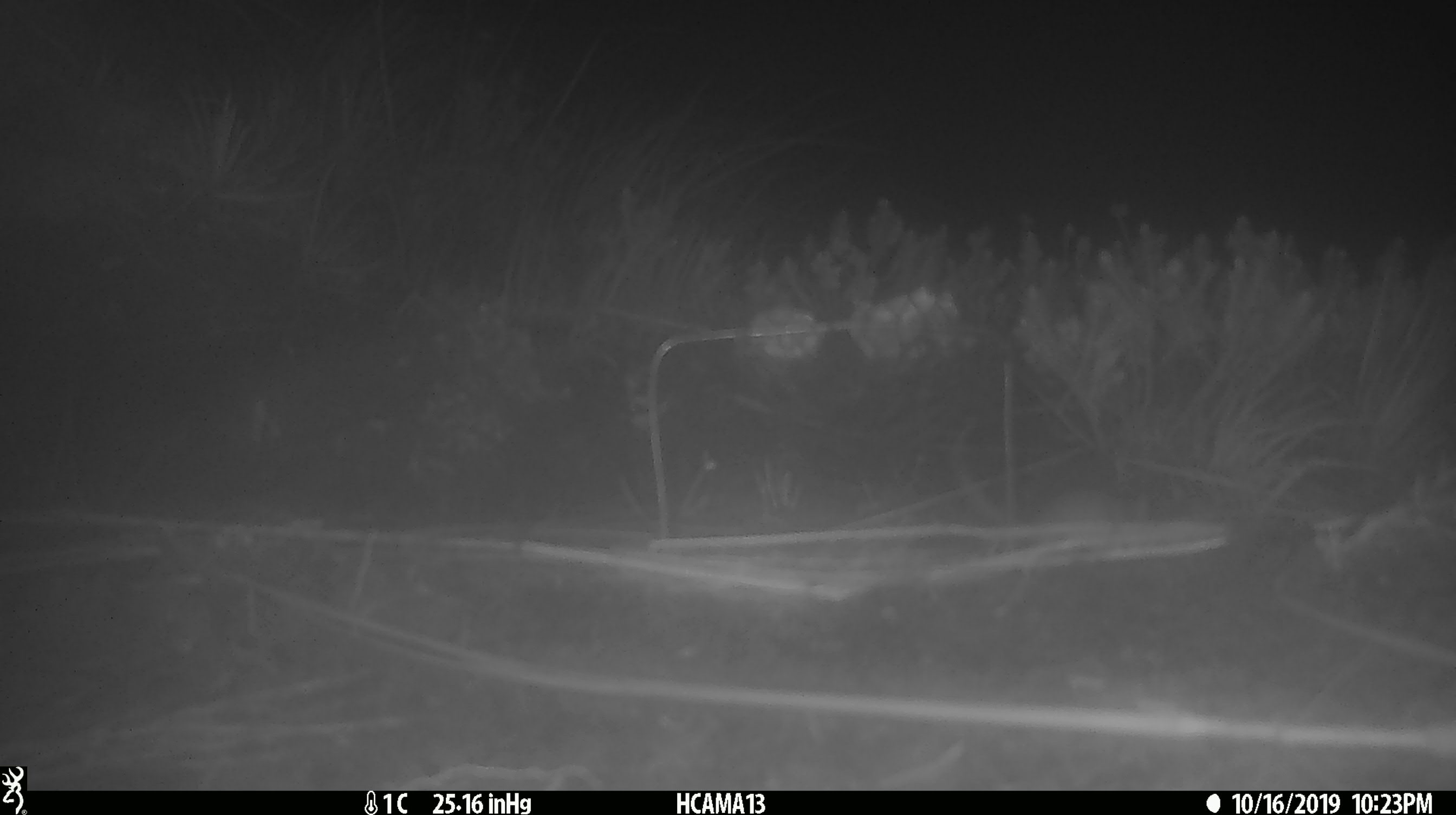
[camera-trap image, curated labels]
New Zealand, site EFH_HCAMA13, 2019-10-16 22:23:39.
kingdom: Animalia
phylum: Chordata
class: Mammalia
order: Rodentia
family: Muridae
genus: Mus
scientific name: Mus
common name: mouse